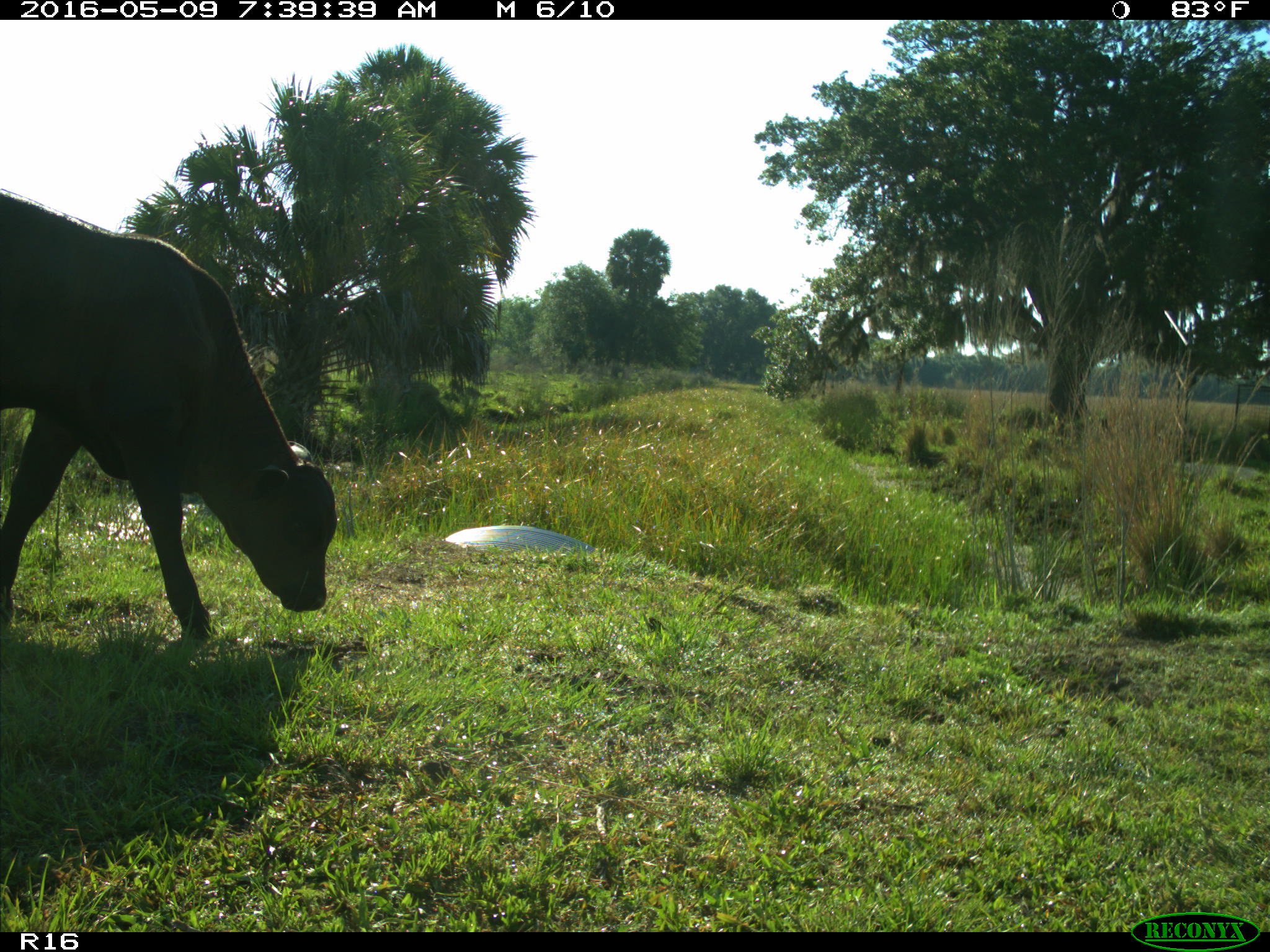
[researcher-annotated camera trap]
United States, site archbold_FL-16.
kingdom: Animalia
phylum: Chordata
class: Mammalia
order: Artiodactyla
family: Bovidae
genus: Bos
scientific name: Bos taurus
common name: domestic cow